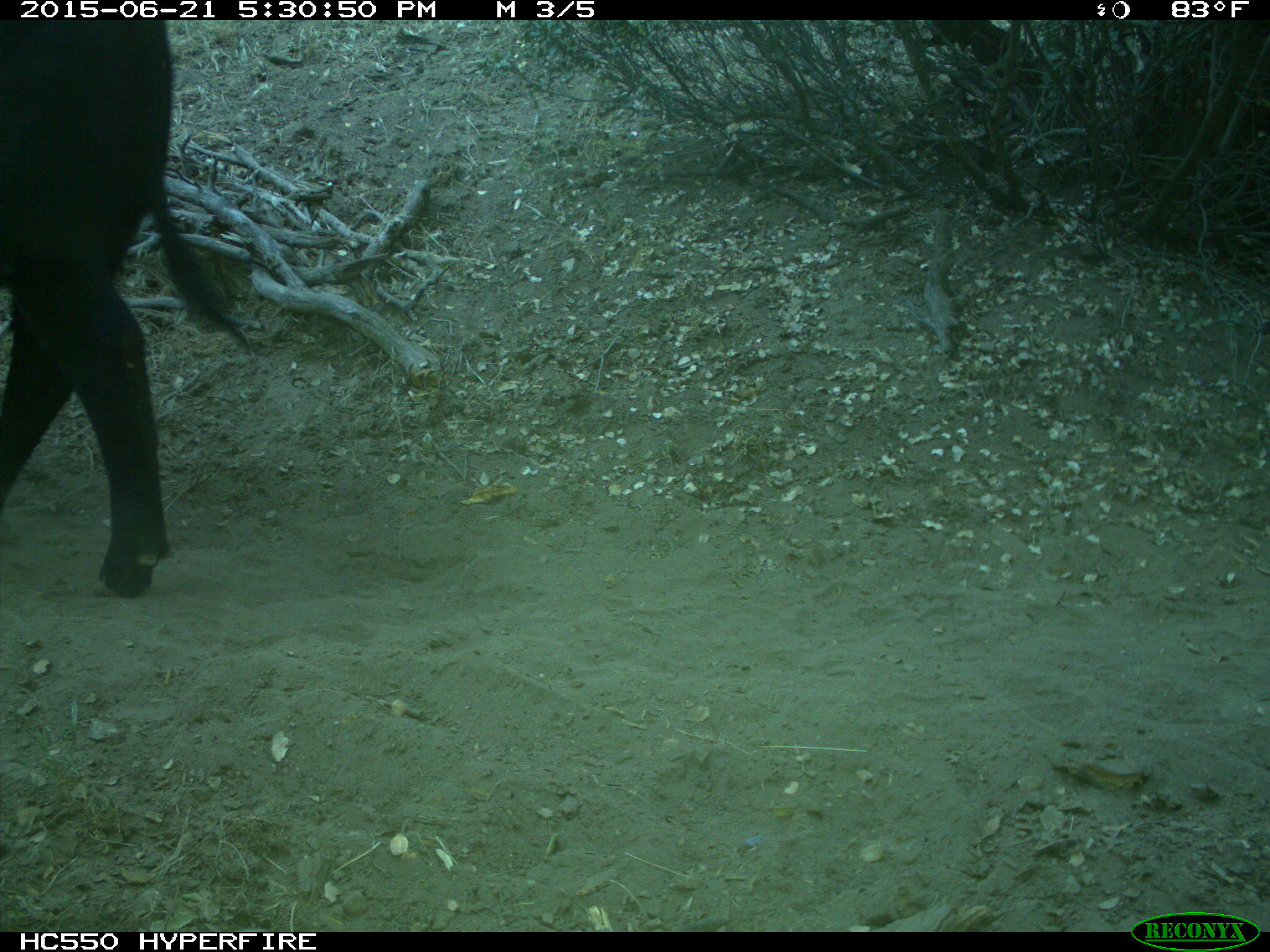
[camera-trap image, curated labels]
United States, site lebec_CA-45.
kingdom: Animalia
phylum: Chordata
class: Mammalia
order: Artiodactyla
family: Bovidae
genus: Bos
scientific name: Bos taurus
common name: domestic cow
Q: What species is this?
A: Bos taurus (domestic cow).